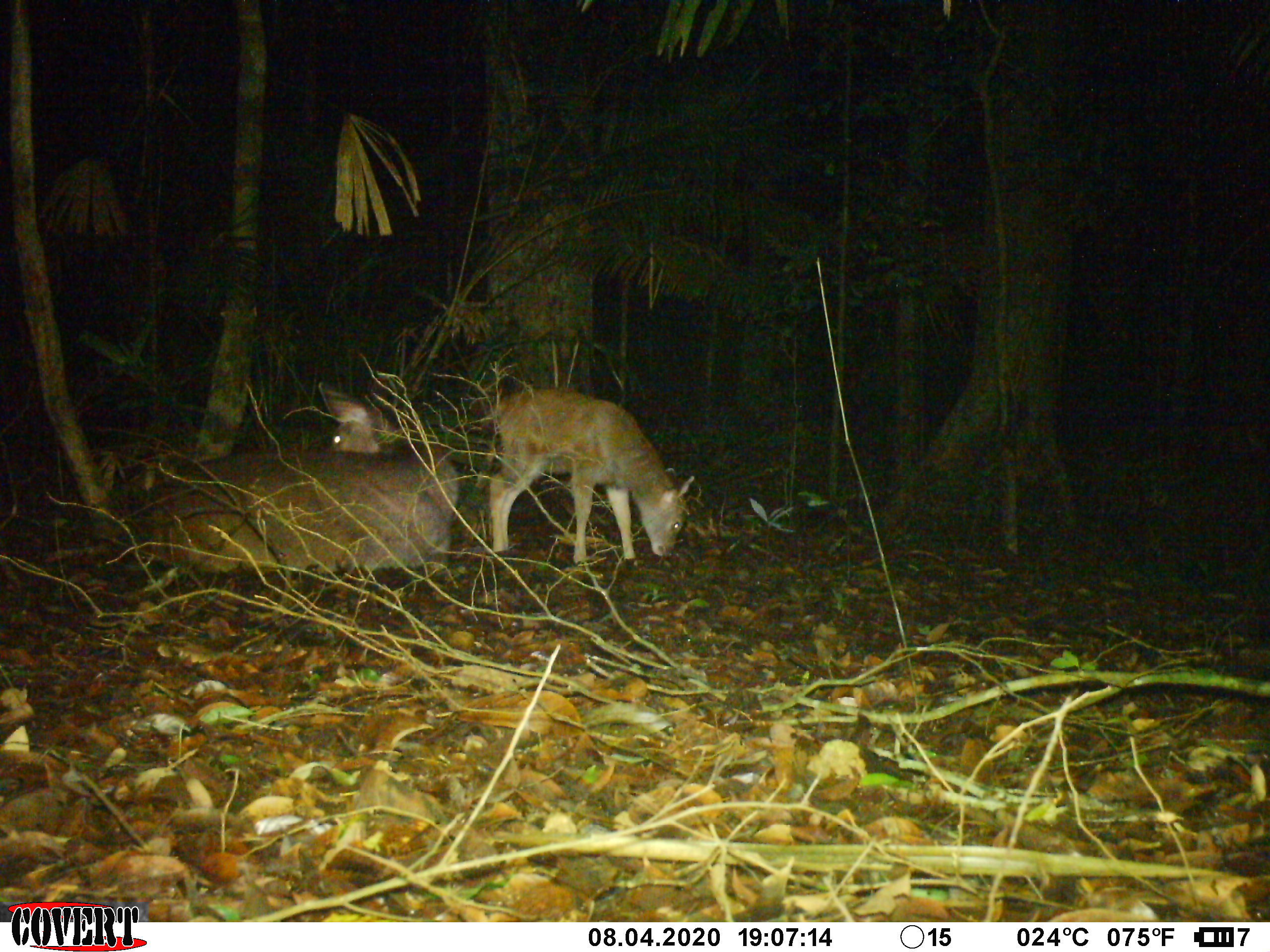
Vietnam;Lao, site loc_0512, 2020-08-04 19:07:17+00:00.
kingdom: Animalia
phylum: Chordata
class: Mammalia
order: Artiodactyla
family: Cervidae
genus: Rusa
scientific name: Rusa unicolor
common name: sambar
Sambar (Rusa unicolor). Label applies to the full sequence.